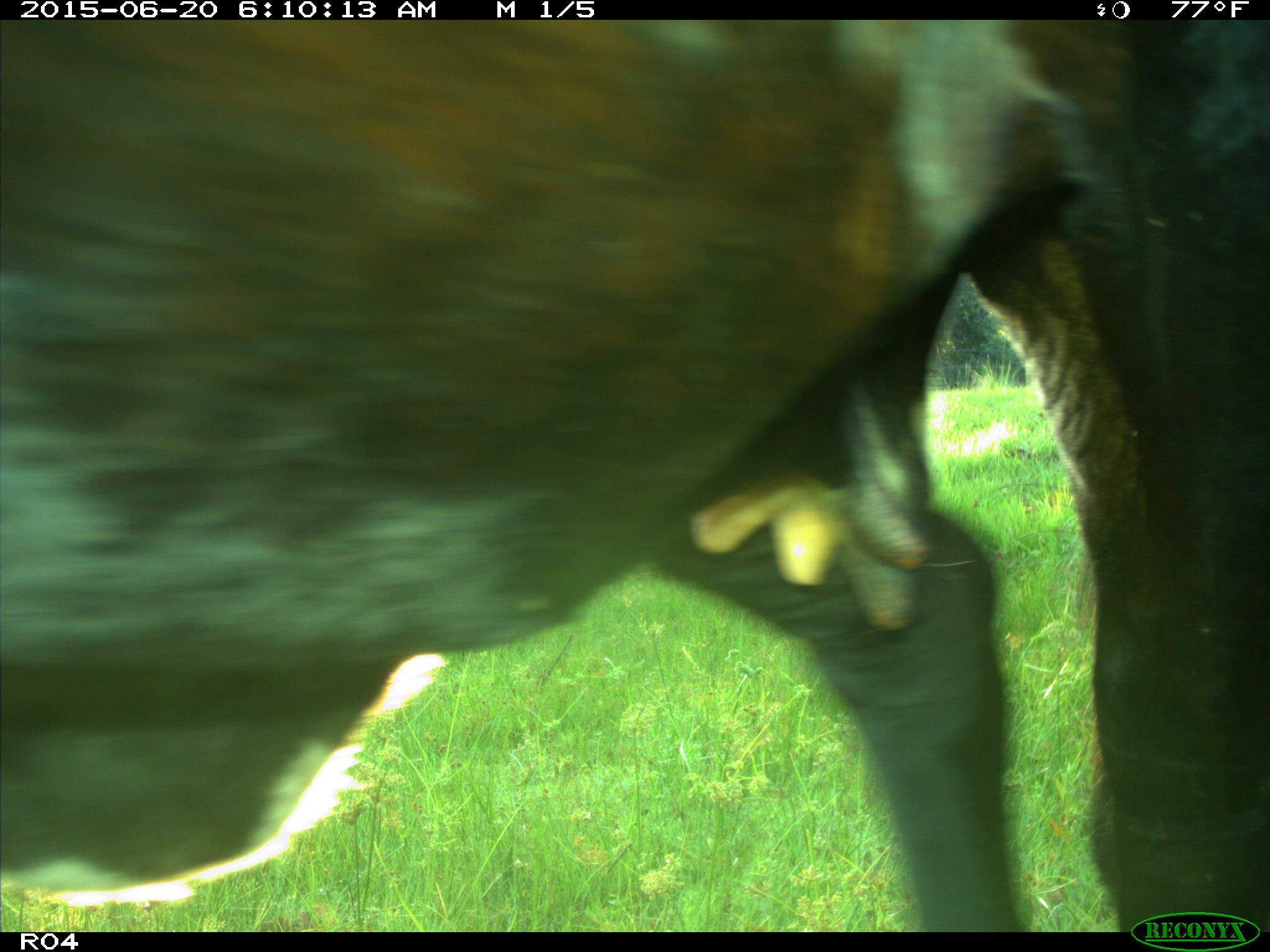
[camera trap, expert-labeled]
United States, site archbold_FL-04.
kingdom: Animalia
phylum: Chordata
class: Mammalia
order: Artiodactyla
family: Bovidae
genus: Bos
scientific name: Bos taurus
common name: domestic cow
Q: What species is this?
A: Bos taurus (domestic cow).